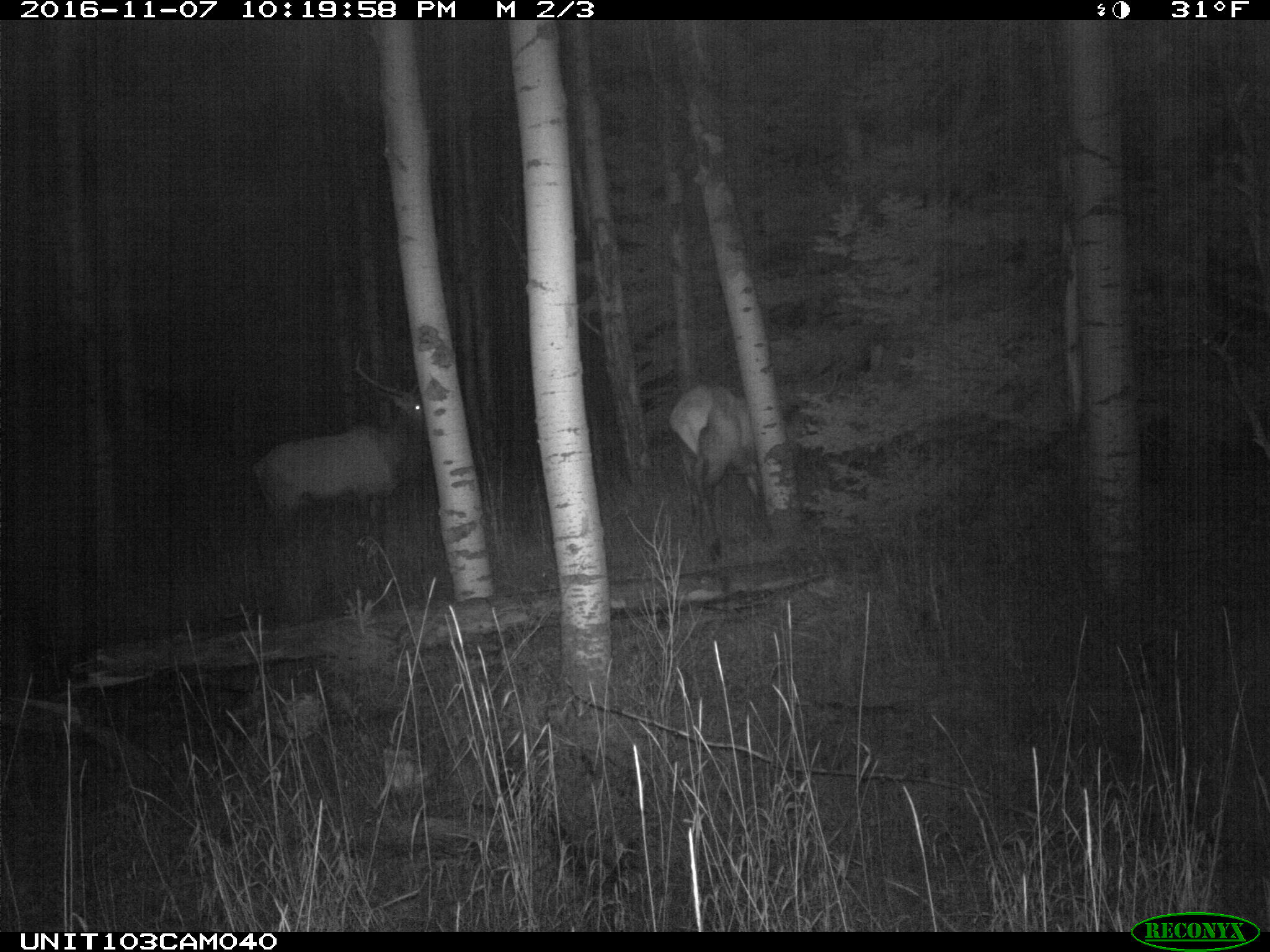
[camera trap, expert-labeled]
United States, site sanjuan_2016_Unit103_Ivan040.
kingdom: Animalia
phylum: Chordata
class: Mammalia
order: Artiodactyla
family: Cervidae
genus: Cervus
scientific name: Cervus elaphus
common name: red deer